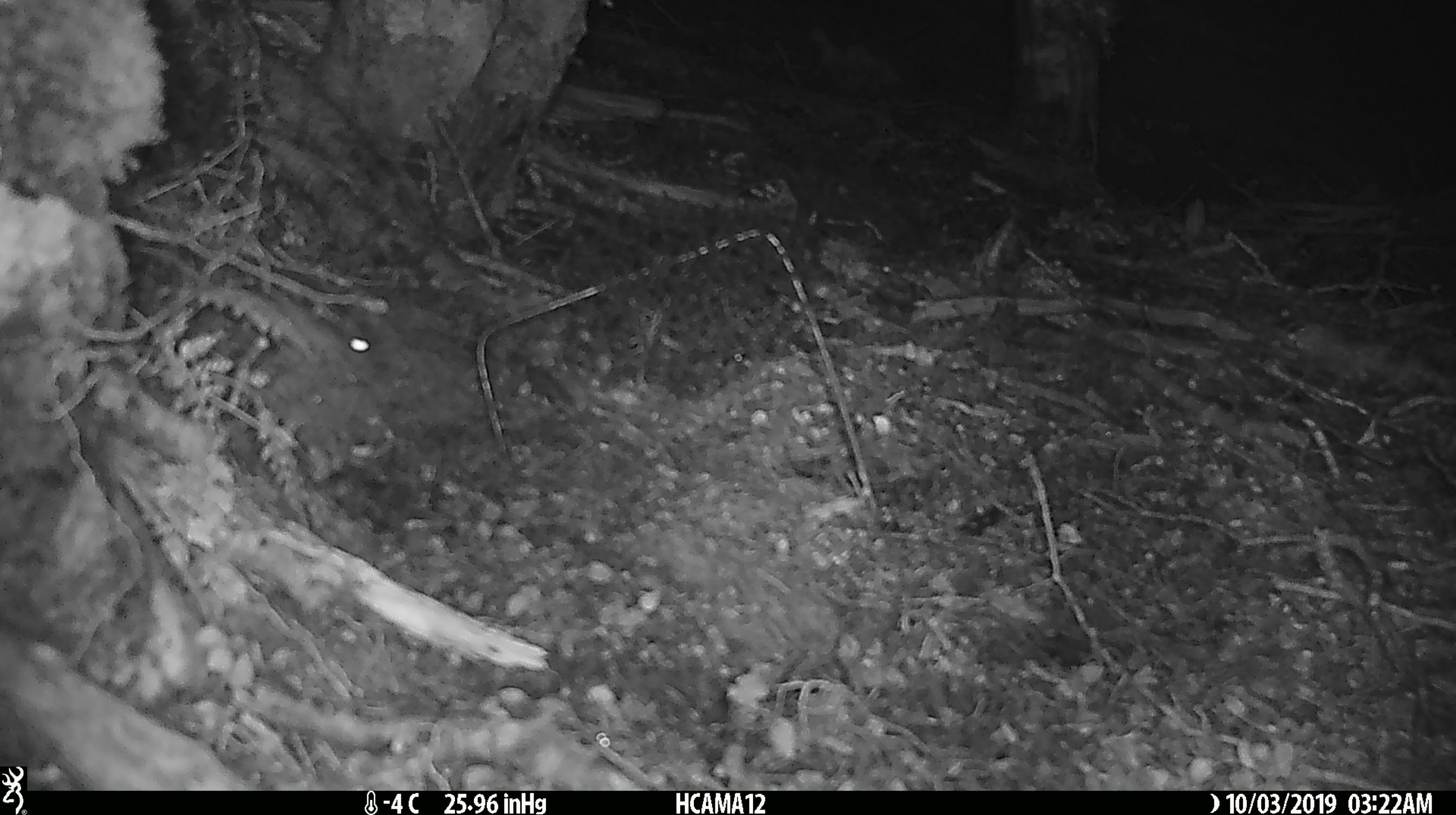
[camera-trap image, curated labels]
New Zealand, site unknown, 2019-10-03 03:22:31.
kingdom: Animalia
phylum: Chordata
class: Mammalia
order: Rodentia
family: Muridae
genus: Mus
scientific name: Mus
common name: mouse